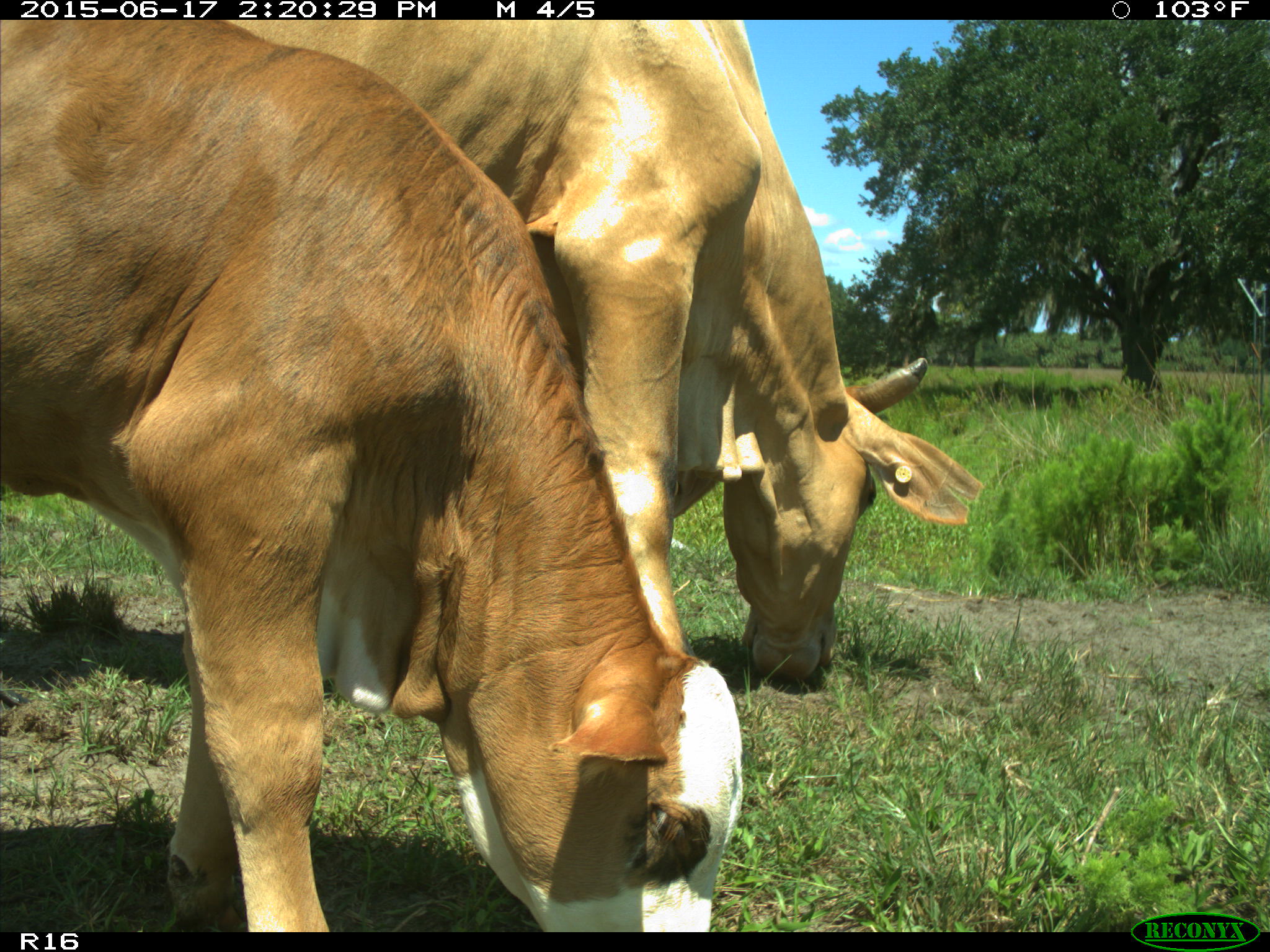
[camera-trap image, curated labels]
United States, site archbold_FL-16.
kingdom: Animalia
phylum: Chordata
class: Mammalia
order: Artiodactyla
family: Bovidae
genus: Bos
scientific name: Bos taurus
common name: domestic cow